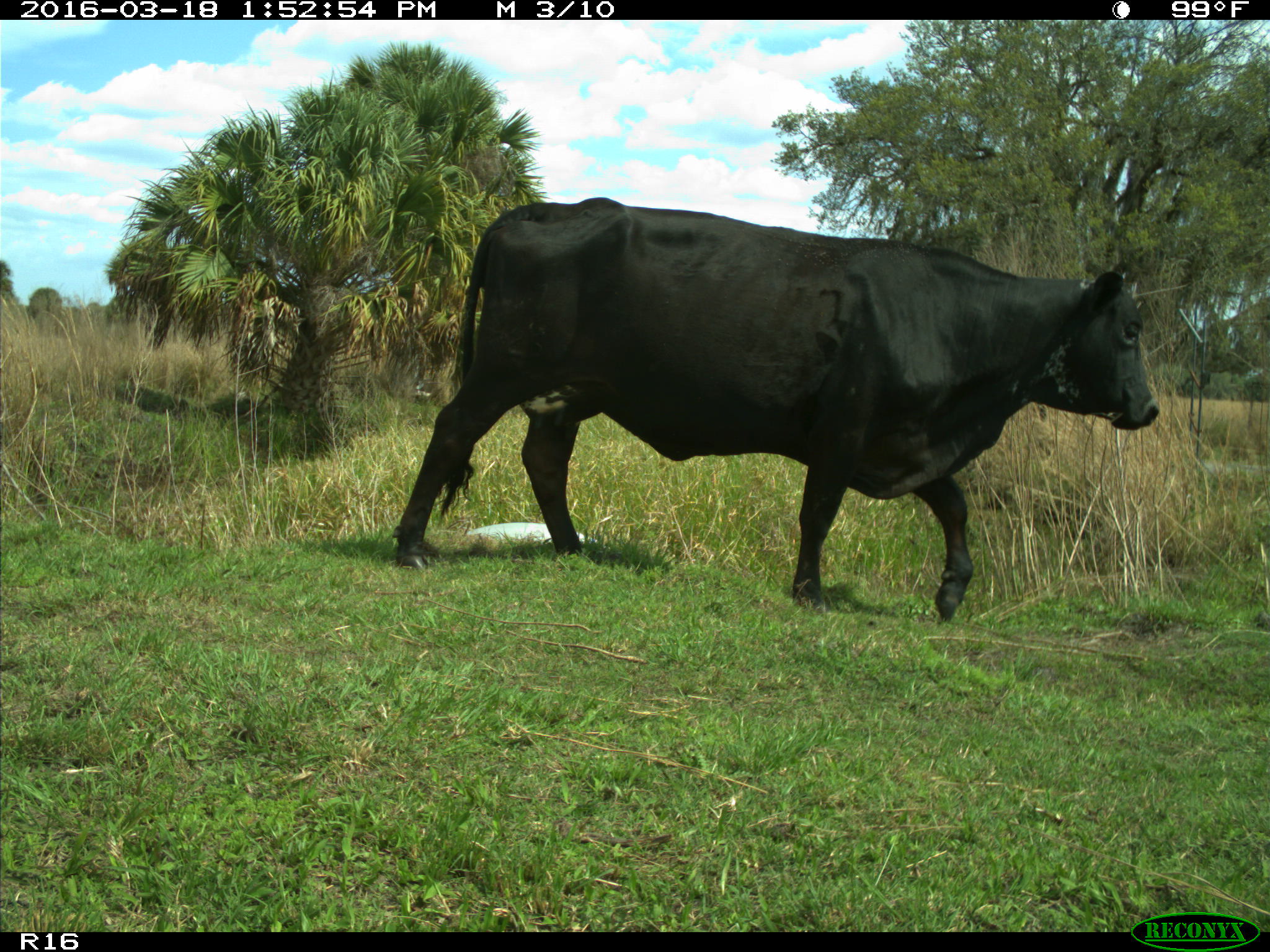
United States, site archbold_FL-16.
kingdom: Animalia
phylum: Chordata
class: Mammalia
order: Artiodactyla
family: Bovidae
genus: Bos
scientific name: Bos taurus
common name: domestic cow